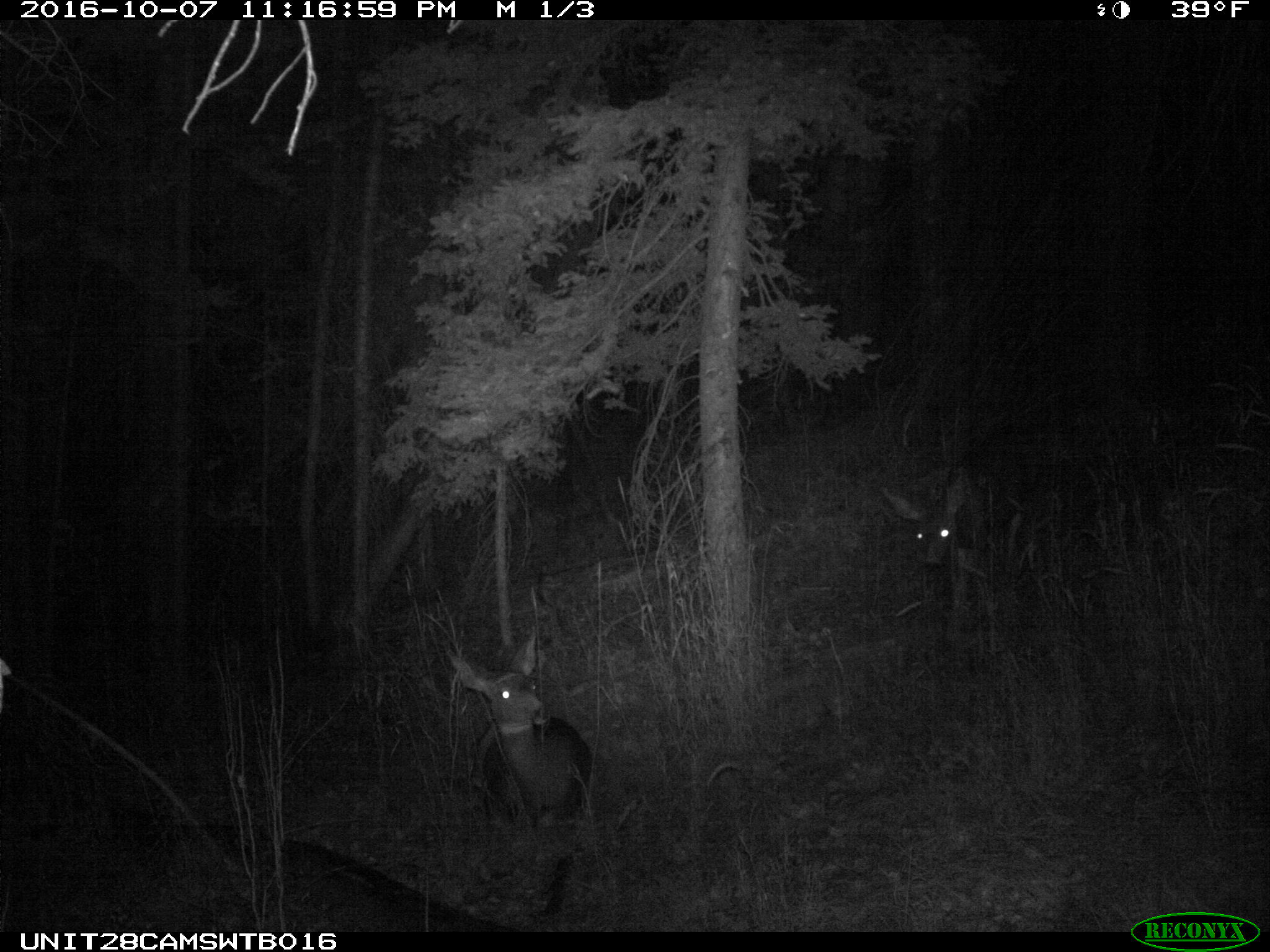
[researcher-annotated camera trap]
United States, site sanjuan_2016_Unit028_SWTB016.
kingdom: Animalia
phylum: Chordata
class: Mammalia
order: Artiodactyla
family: Cervidae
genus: Odocoileus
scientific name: Odocoileus hemionus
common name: mule deer